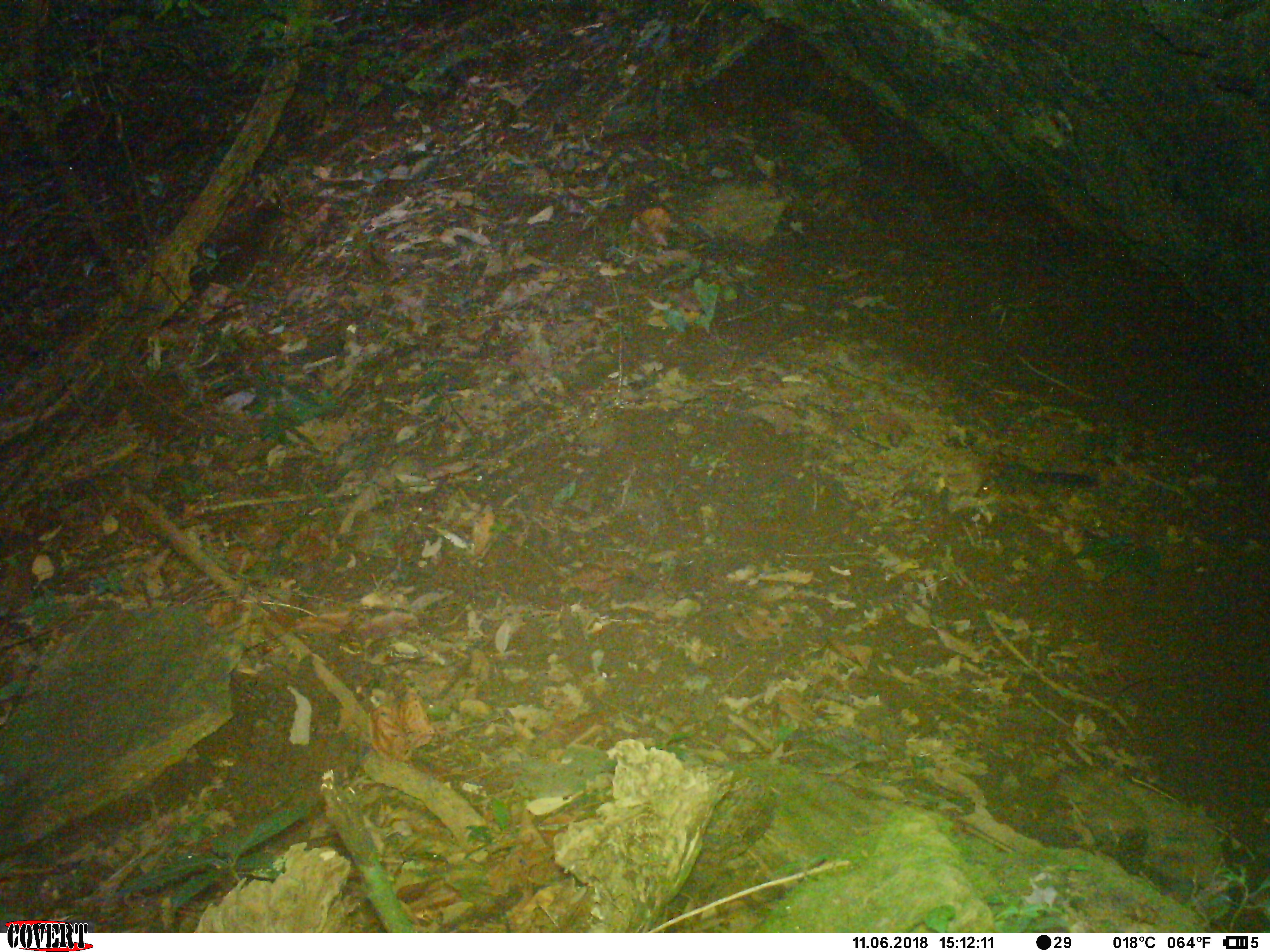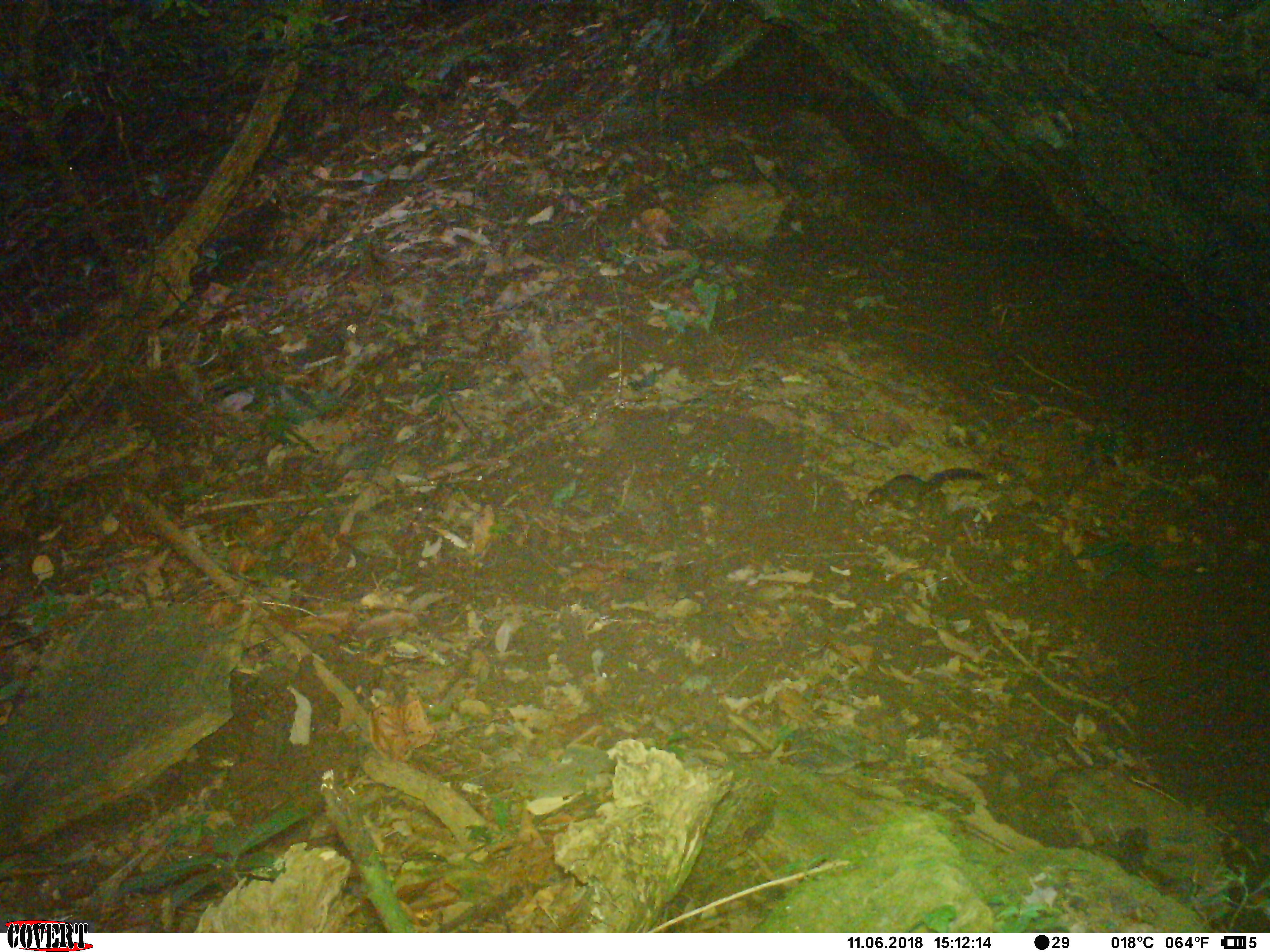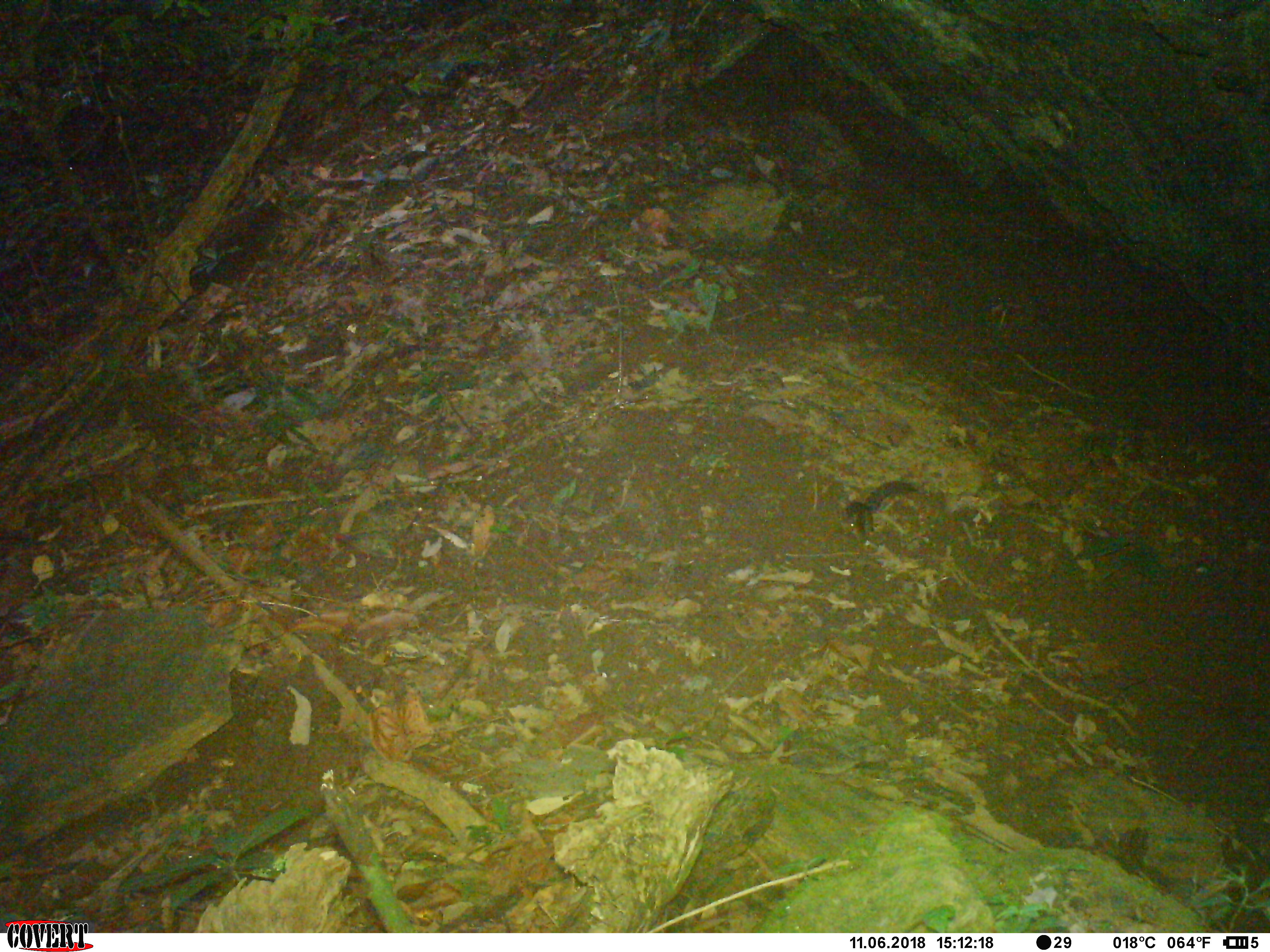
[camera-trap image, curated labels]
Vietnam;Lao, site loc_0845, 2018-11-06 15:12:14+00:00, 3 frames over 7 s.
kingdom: Animalia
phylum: Chordata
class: Mammalia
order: Rodentia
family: Sciuridae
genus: Dremomys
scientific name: Dremomys rufigenis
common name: red-cheeked squirrel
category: red cheeked squirrel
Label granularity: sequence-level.